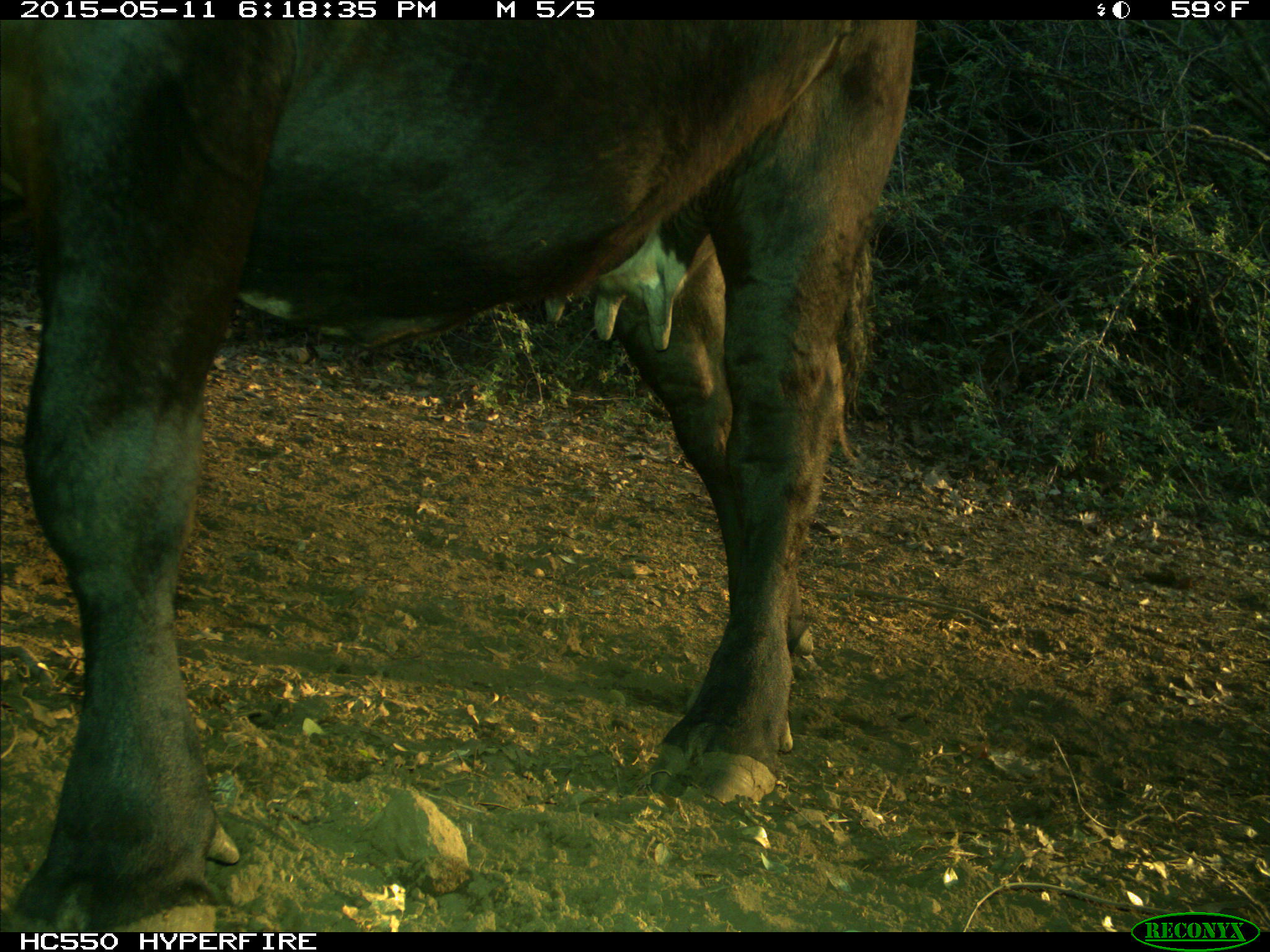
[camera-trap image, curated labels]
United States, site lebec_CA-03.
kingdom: Animalia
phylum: Chordata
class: Mammalia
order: Artiodactyla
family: Bovidae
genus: Bos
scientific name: Bos taurus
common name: domestic cow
Bos taurus (domestic cow).